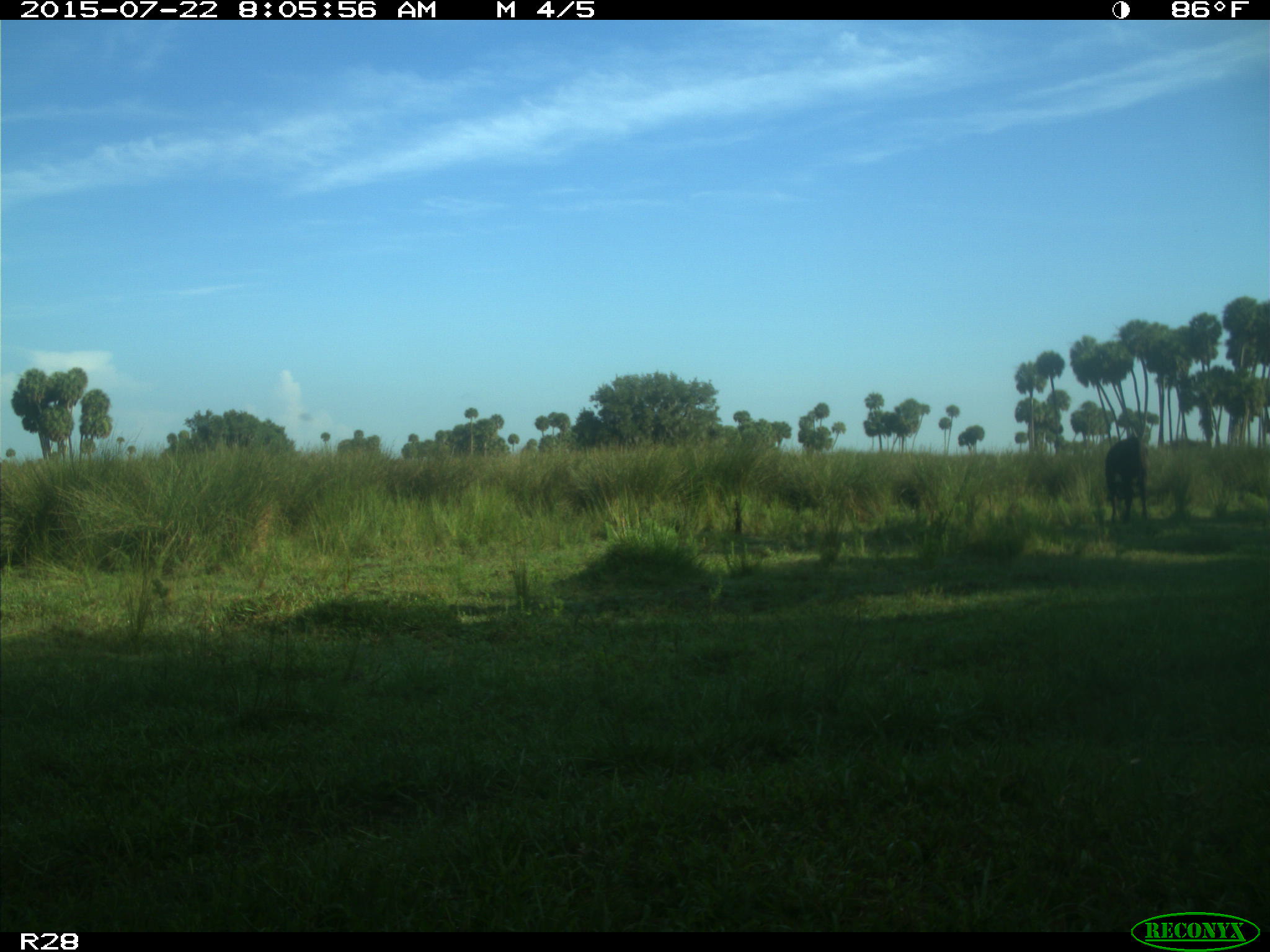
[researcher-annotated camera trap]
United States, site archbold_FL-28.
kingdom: Animalia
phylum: Chordata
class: Mammalia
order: Artiodactyla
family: Bovidae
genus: Bos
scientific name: Bos taurus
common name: domestic cow